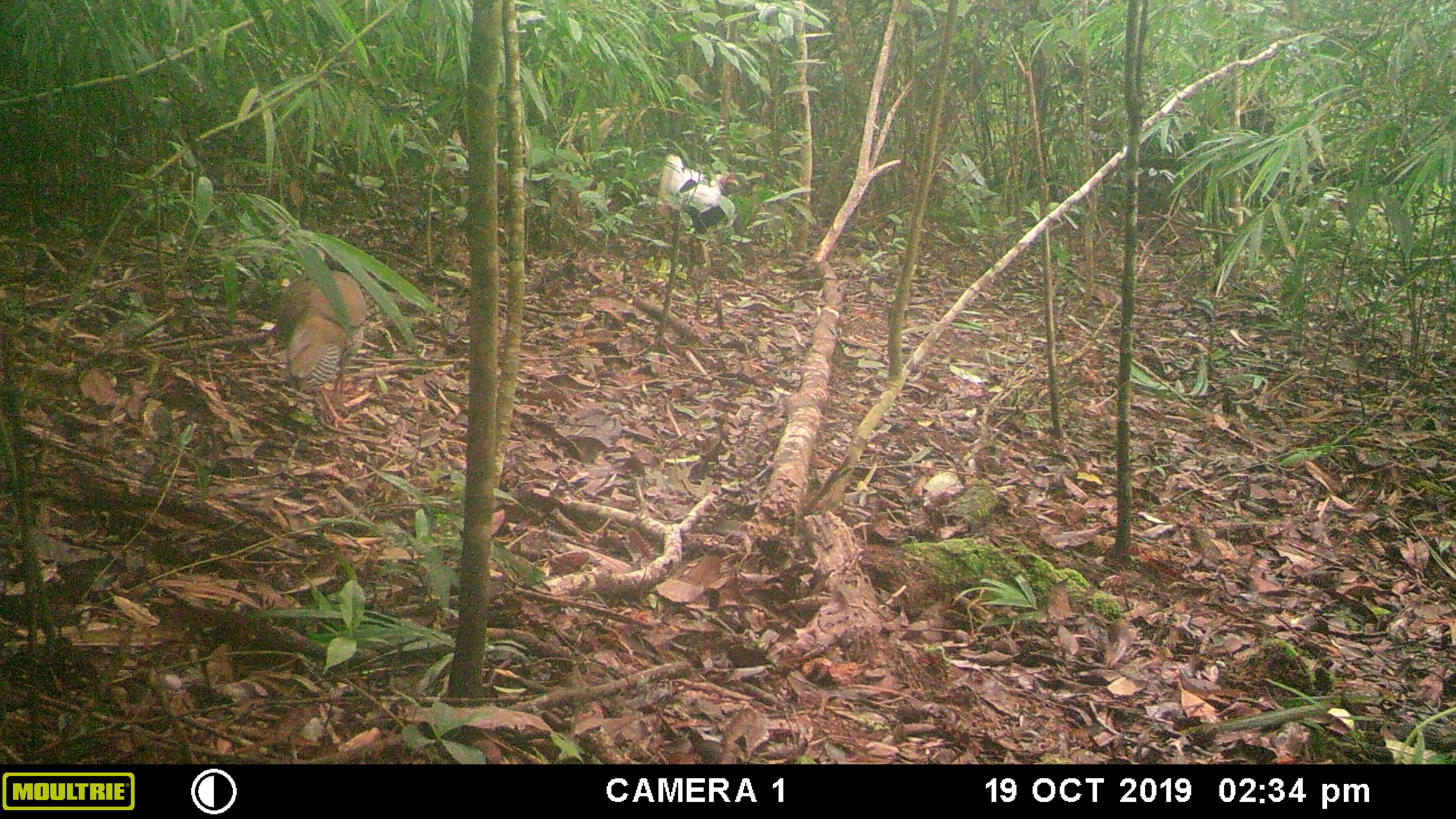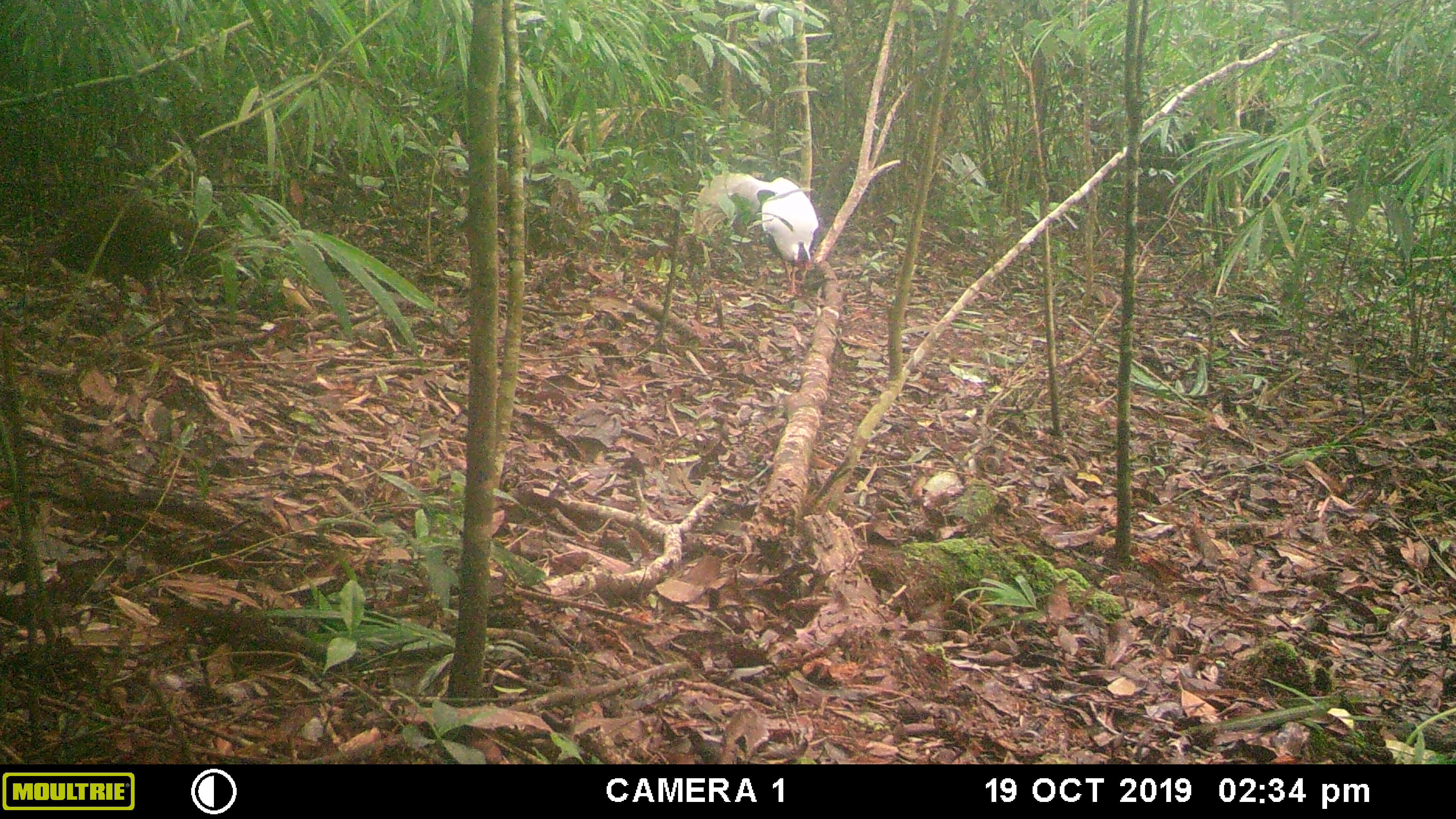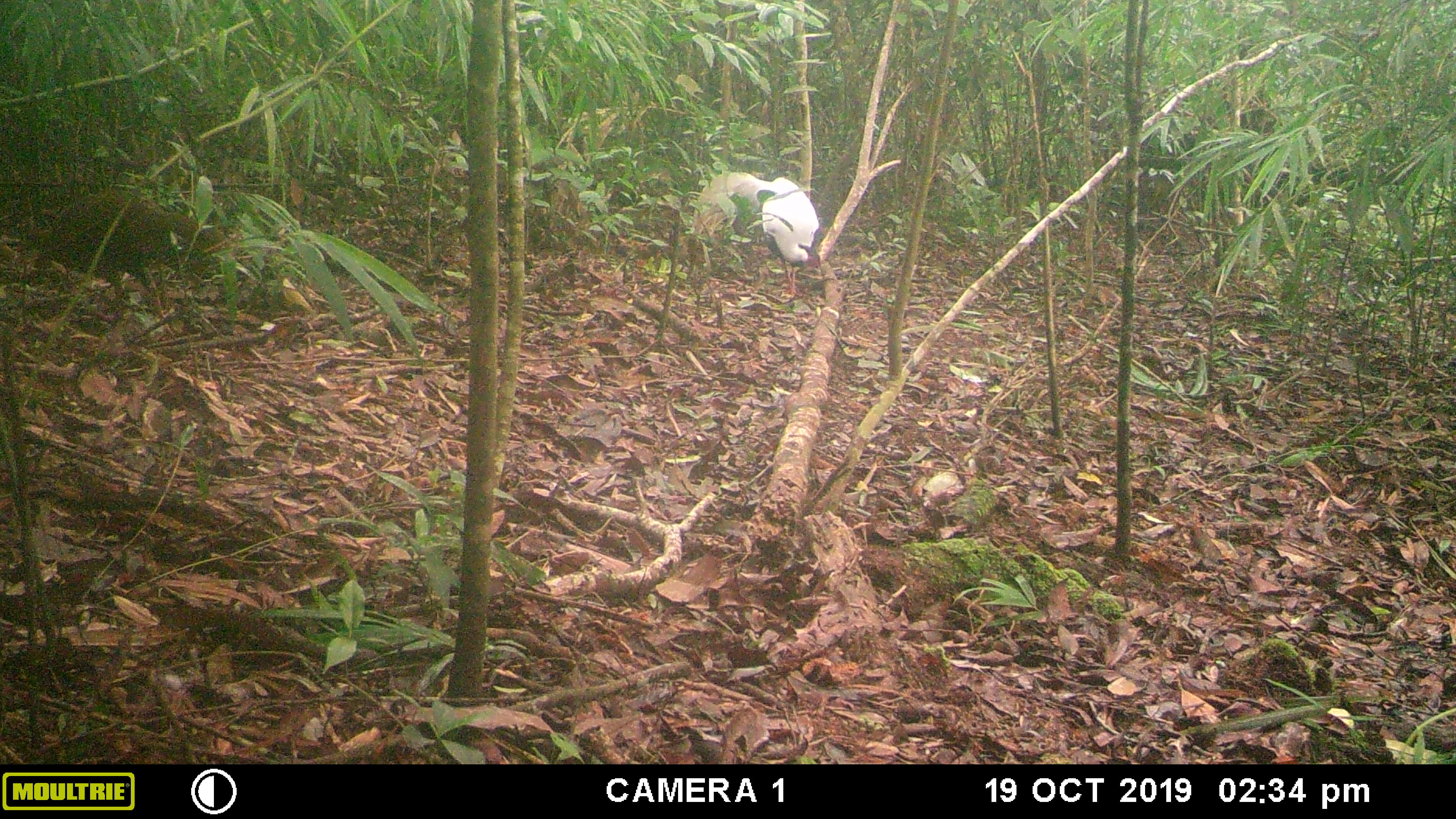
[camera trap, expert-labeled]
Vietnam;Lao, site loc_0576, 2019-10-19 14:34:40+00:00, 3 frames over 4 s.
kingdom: Animalia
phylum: Chordata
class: Aves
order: Galliformes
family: Phasianidae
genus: Lophura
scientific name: Lophura nycthemera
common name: silver pheasant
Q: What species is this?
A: Silver pheasant (Lophura nycthemera).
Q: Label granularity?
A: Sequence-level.